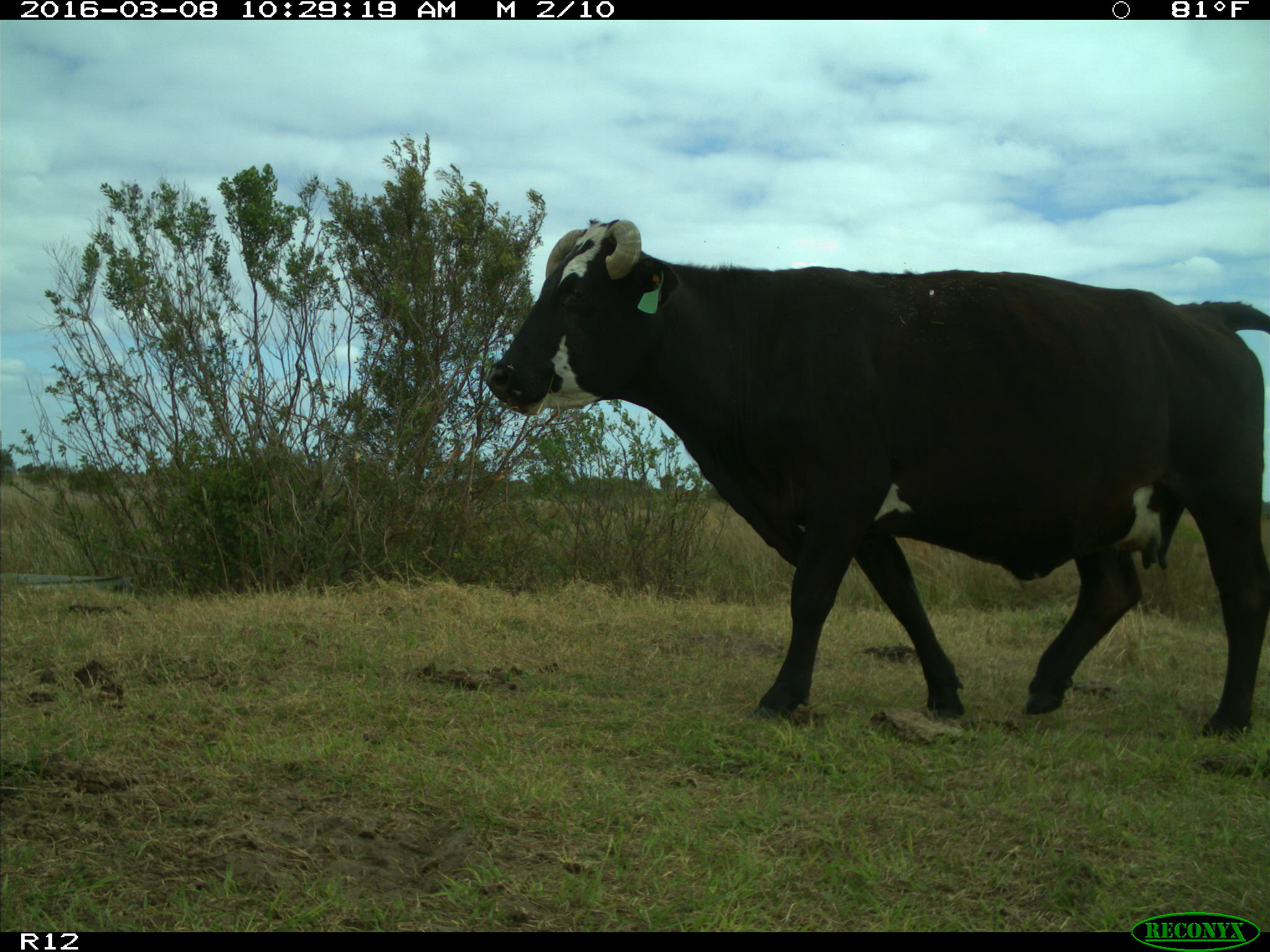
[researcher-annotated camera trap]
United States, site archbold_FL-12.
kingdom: Animalia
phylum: Chordata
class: Mammalia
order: Artiodactyla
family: Bovidae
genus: Bos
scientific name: Bos taurus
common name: domestic cow